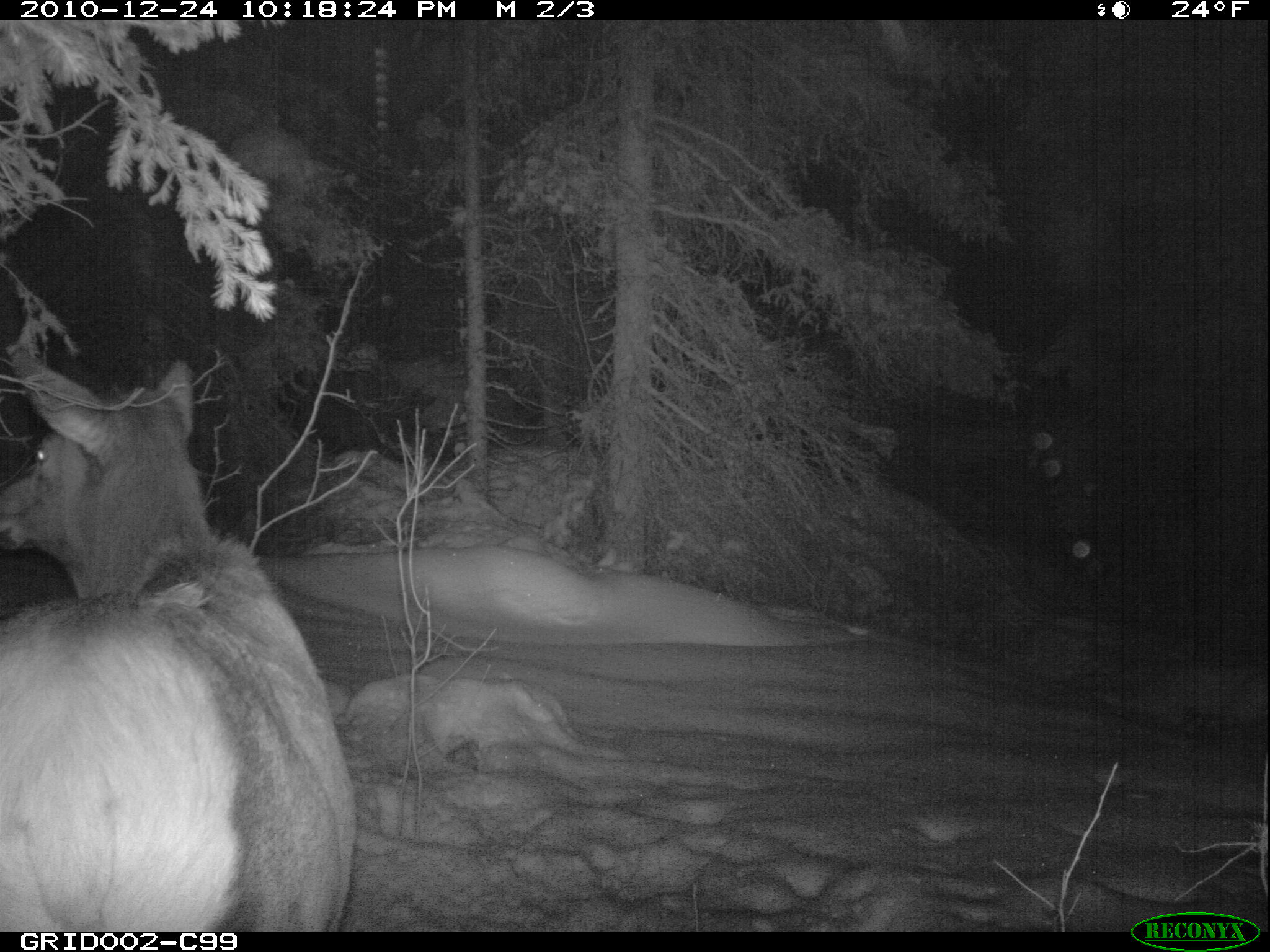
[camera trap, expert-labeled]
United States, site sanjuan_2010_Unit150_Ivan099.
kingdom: Animalia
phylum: Chordata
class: Mammalia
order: Artiodactyla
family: Cervidae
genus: Cervus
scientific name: Cervus elaphus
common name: red deer